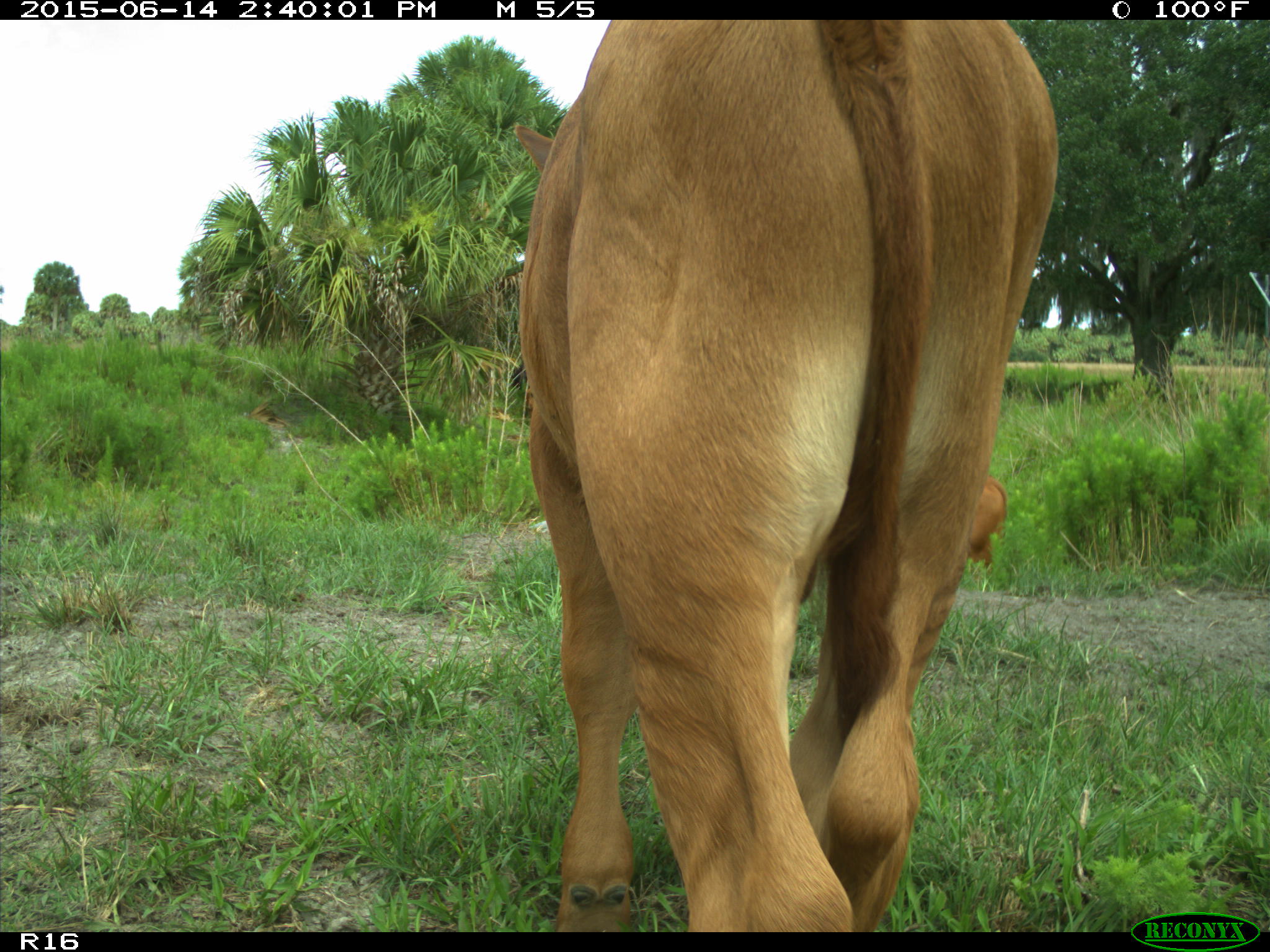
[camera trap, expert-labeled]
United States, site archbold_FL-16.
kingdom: Animalia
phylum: Chordata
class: Mammalia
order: Artiodactyla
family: Bovidae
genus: Bos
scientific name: Bos taurus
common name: domestic cow